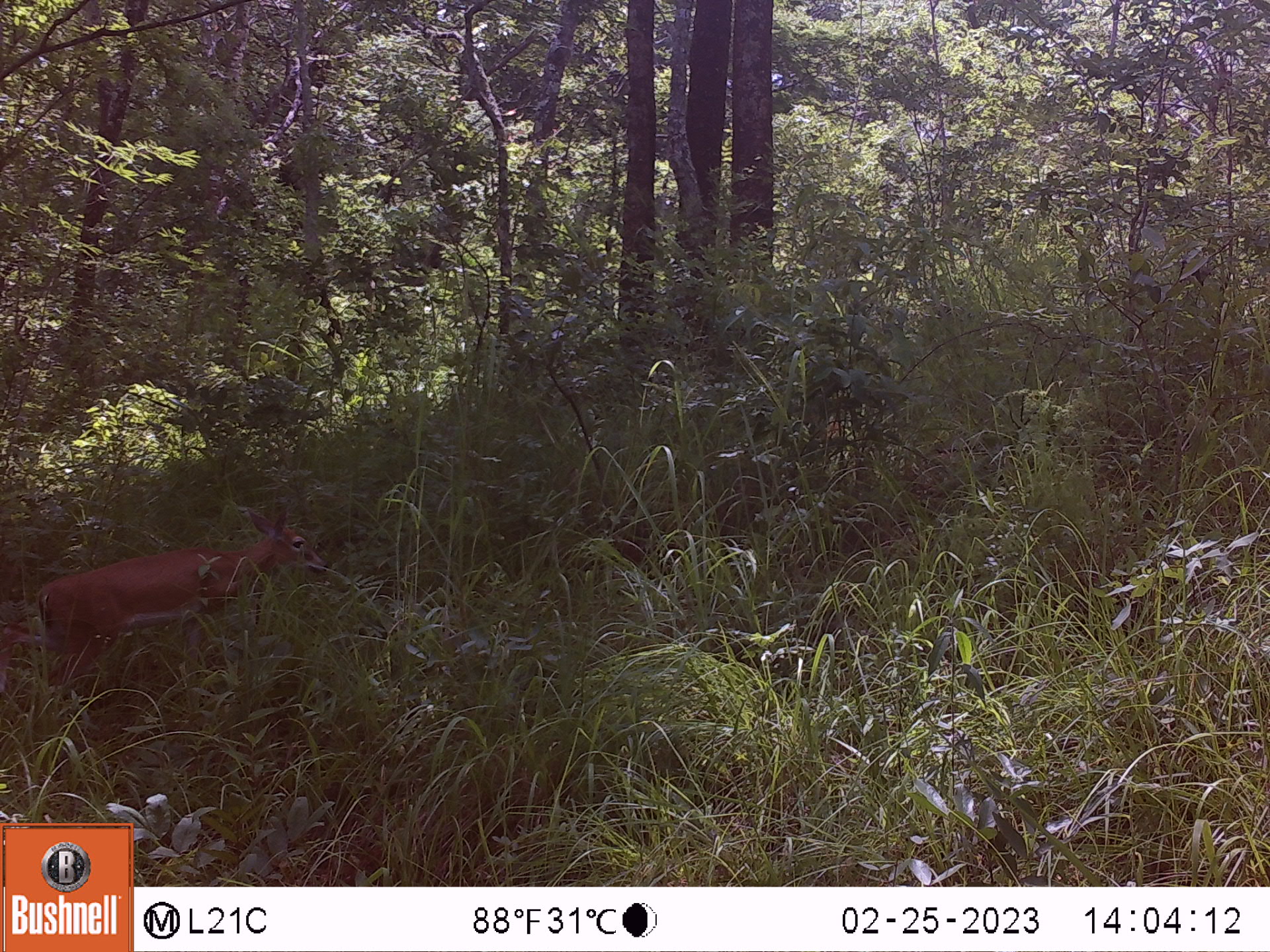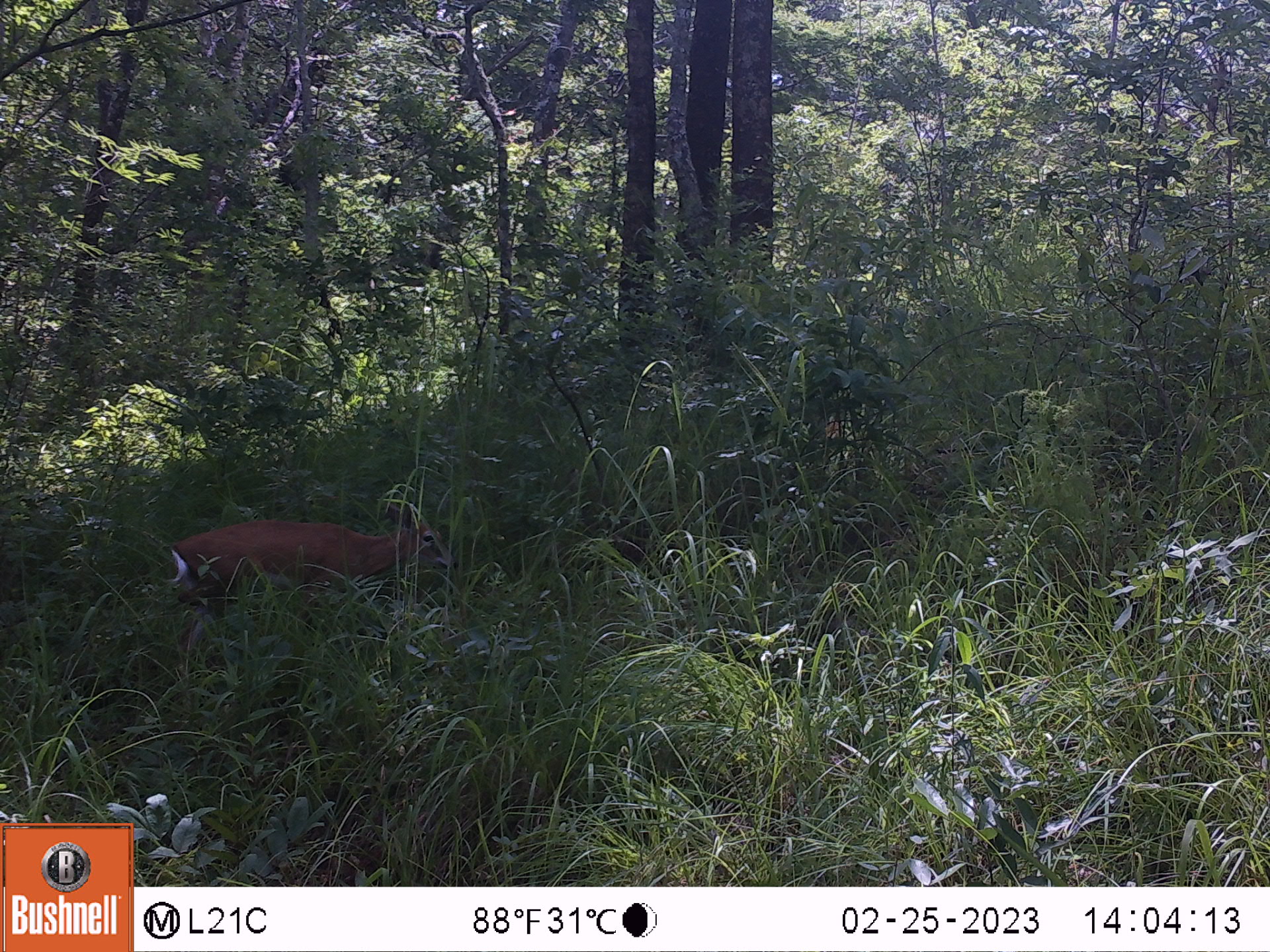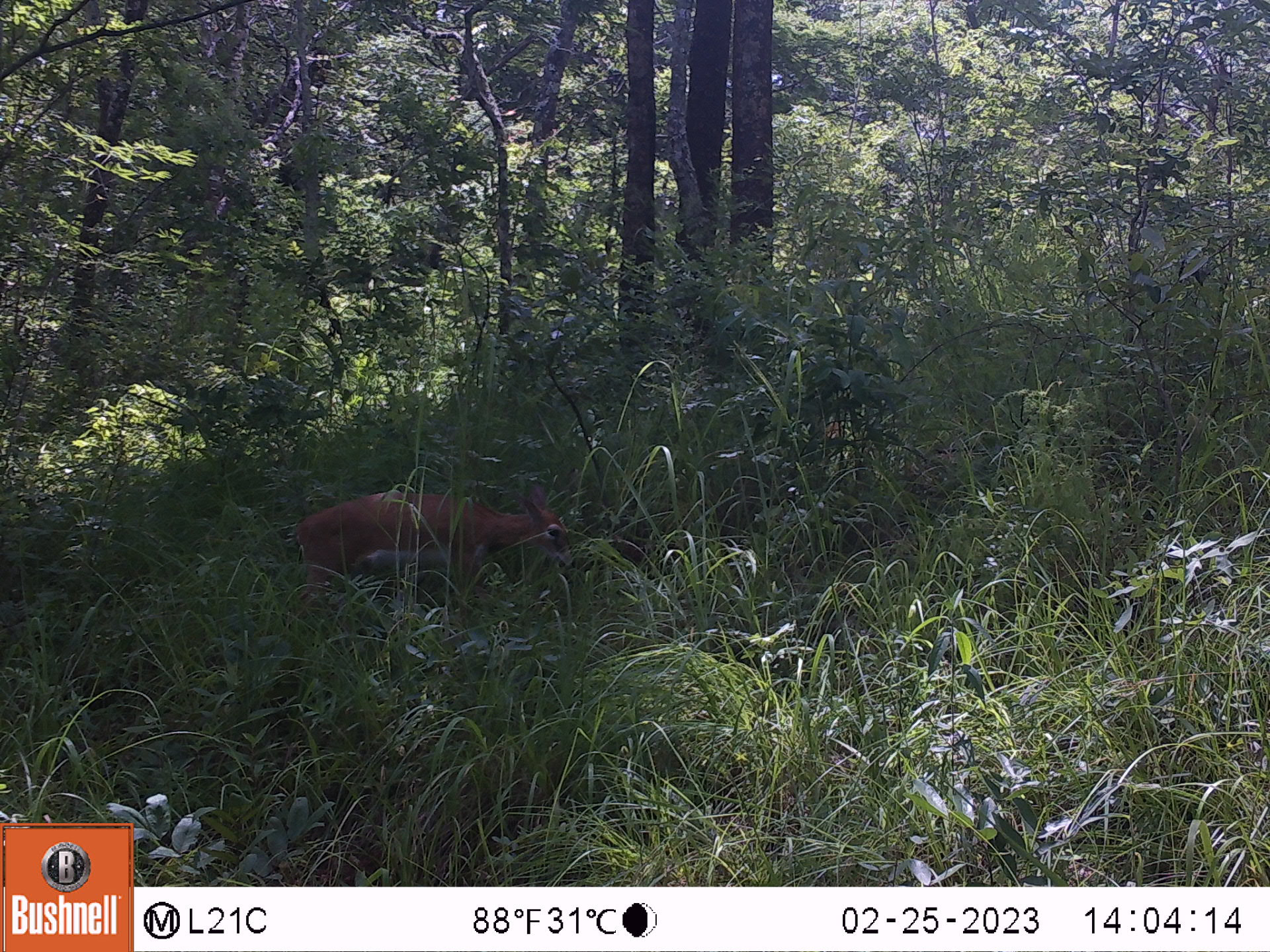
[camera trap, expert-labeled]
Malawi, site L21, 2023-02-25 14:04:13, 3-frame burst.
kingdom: Animalia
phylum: Chordata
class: Mammalia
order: Artiodactyla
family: Bovidae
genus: Sylvicapra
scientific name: Sylvicapra grimmia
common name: common duiker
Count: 1.